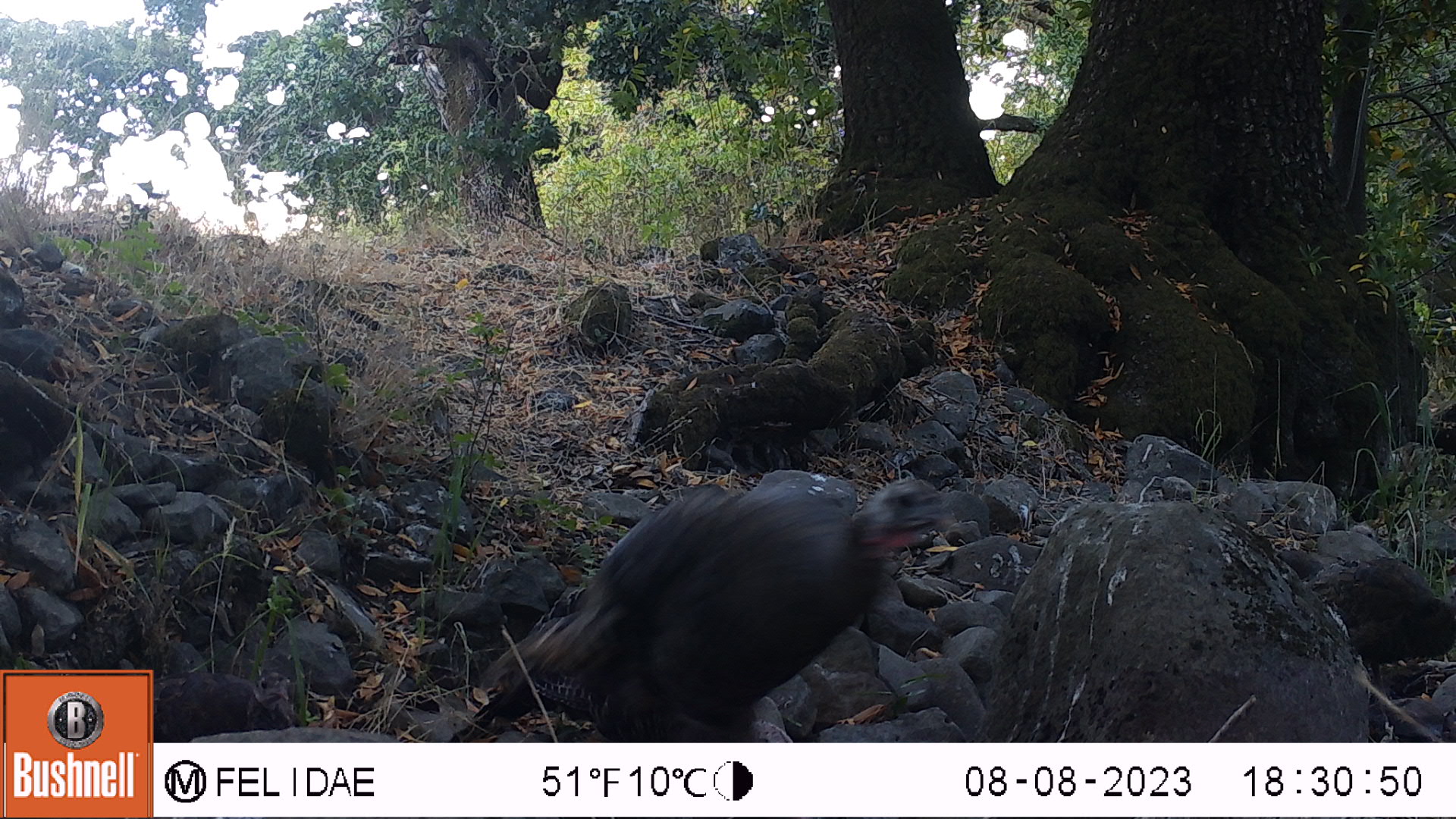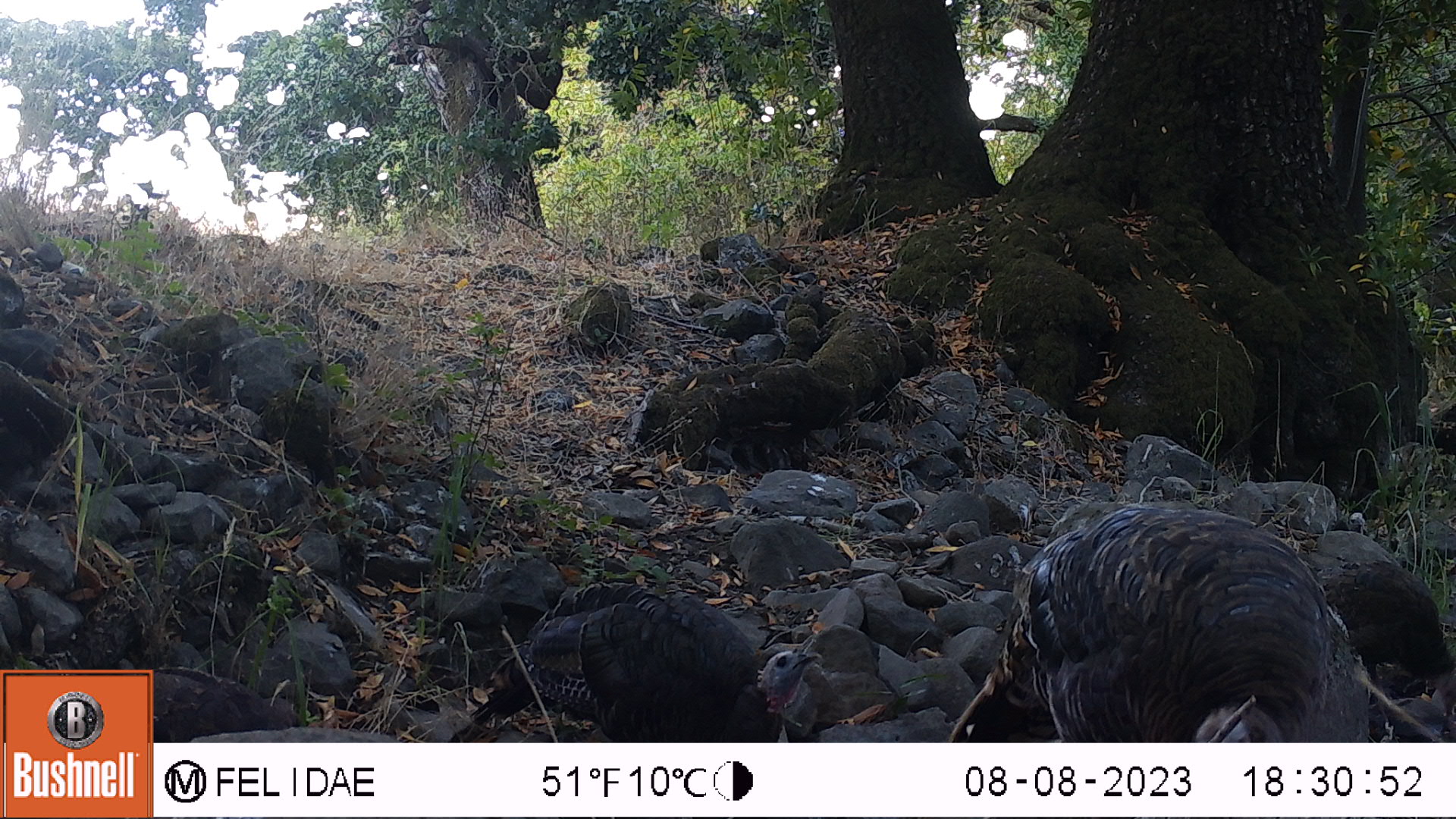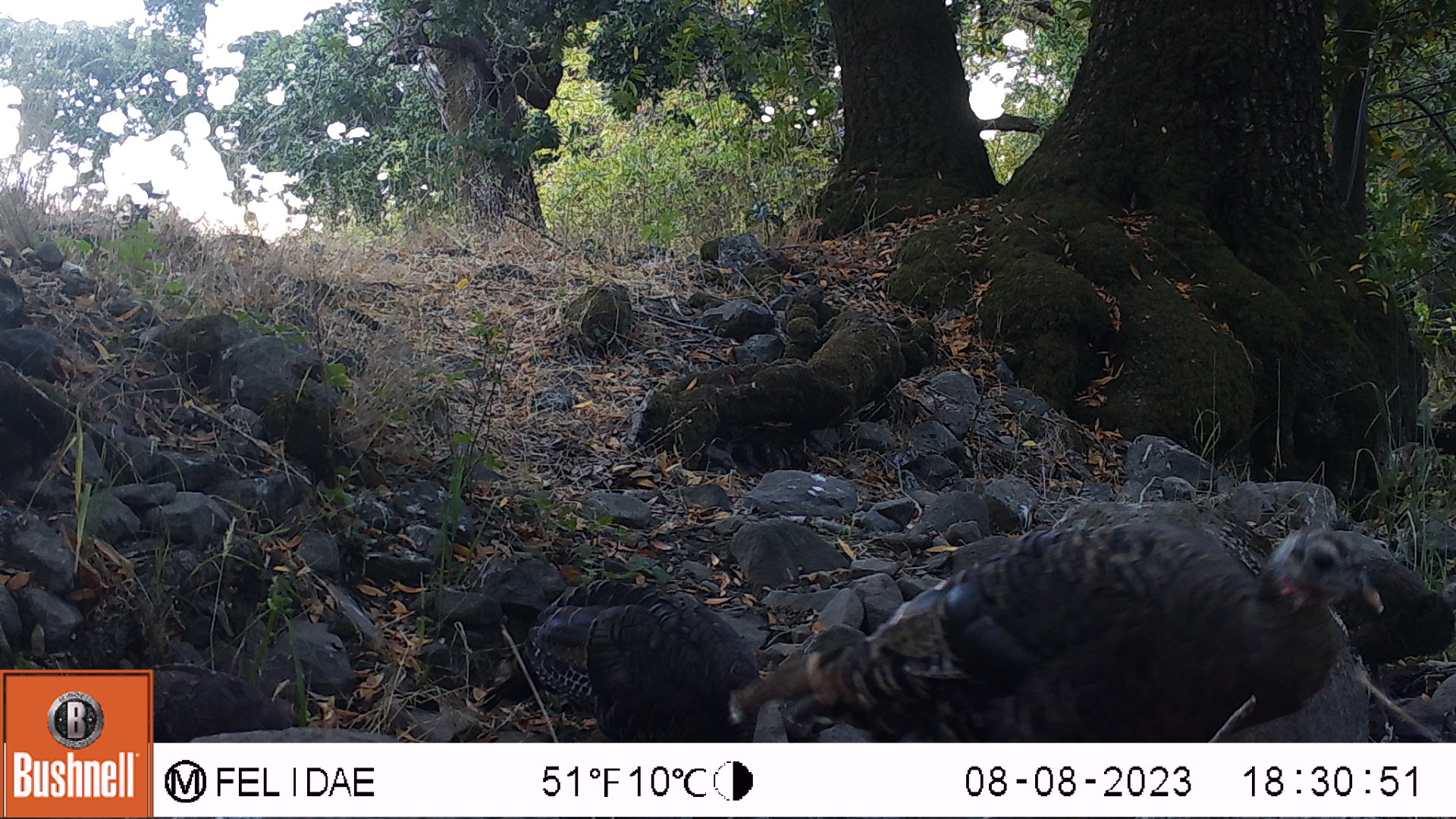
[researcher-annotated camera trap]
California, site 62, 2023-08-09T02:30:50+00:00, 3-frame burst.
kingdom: Animalia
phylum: Chordata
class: Aves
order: Galliformes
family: Phasianidae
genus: Meleagris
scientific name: Meleagris gallopavo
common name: turkey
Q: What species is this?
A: Turkey (Meleagris gallopavo).